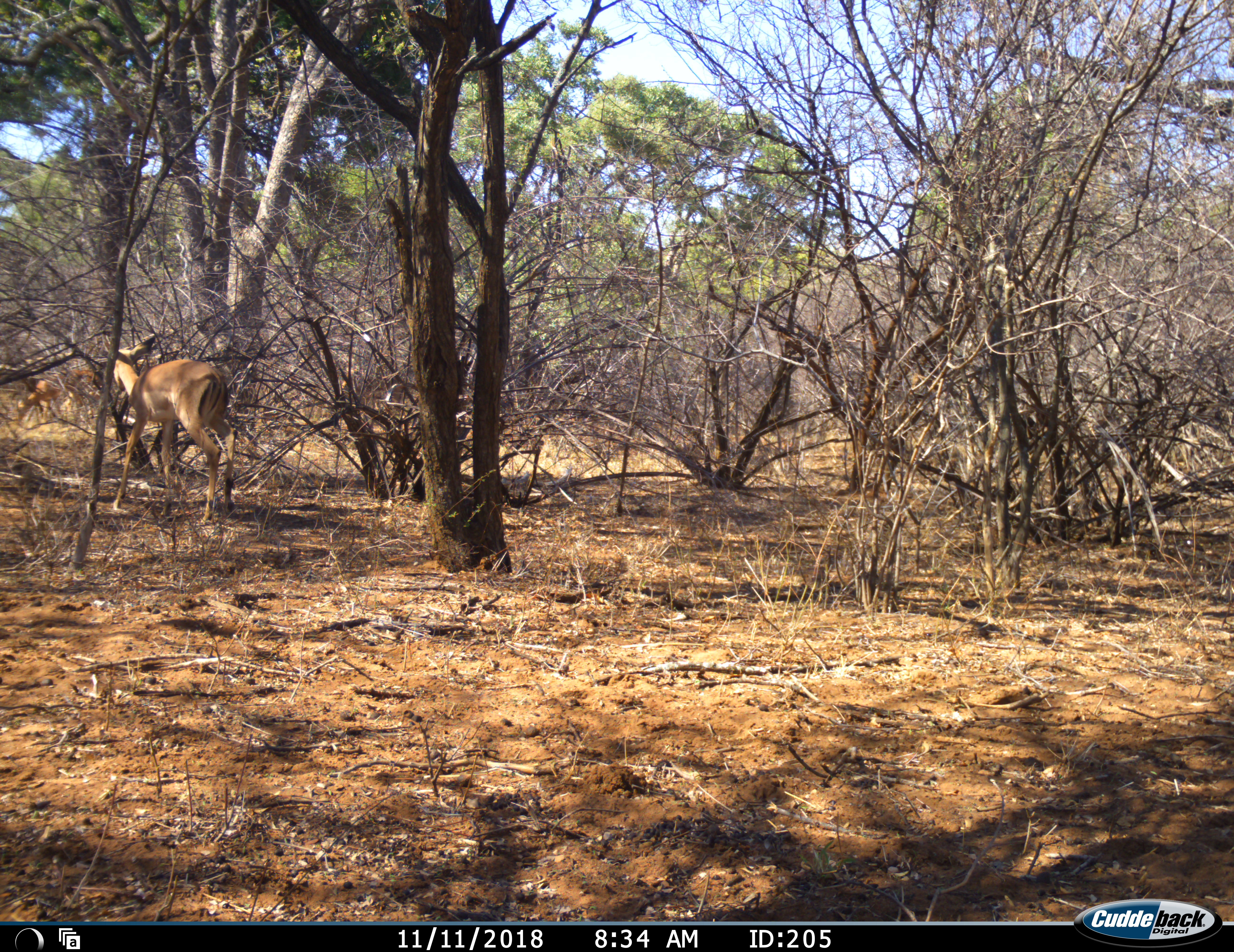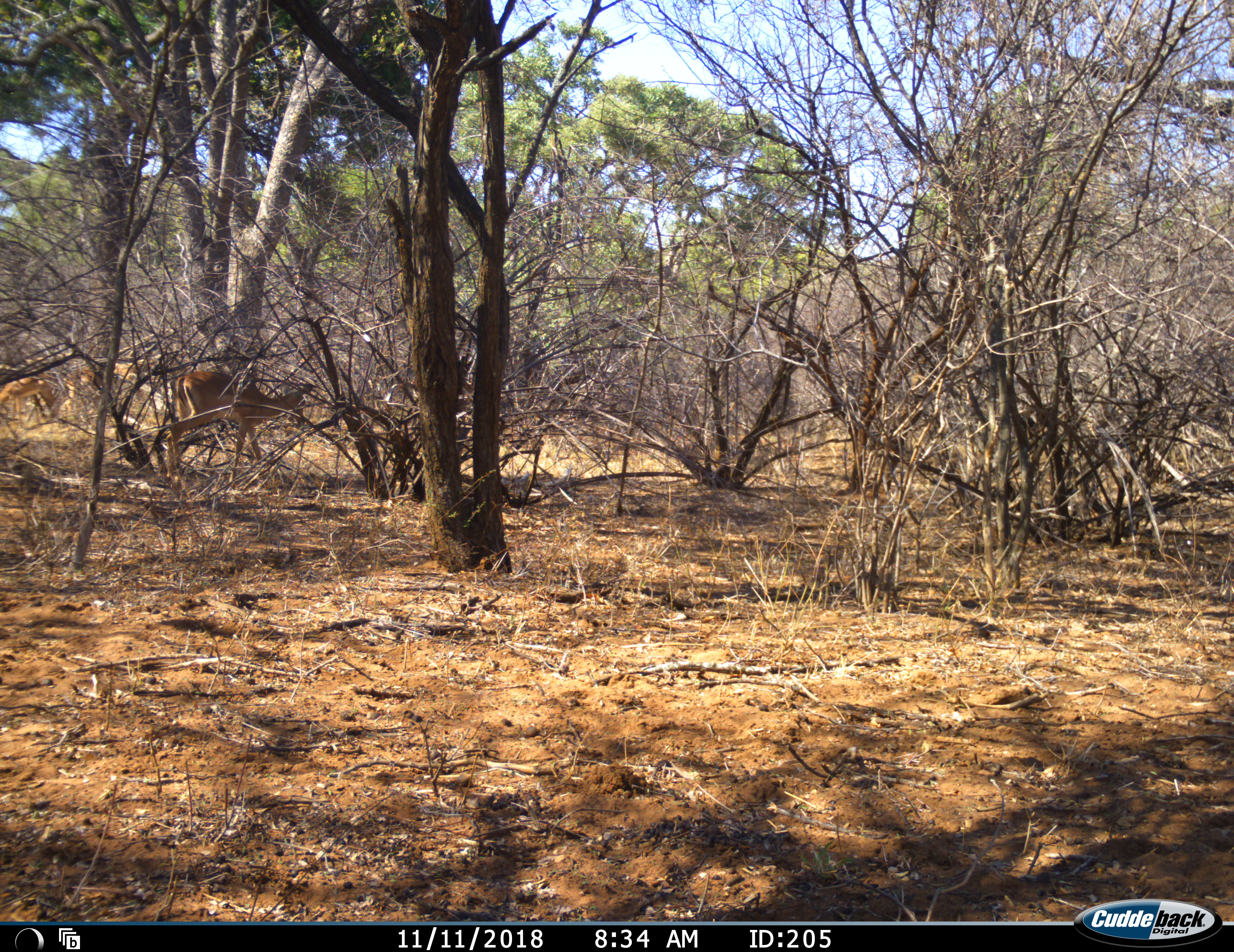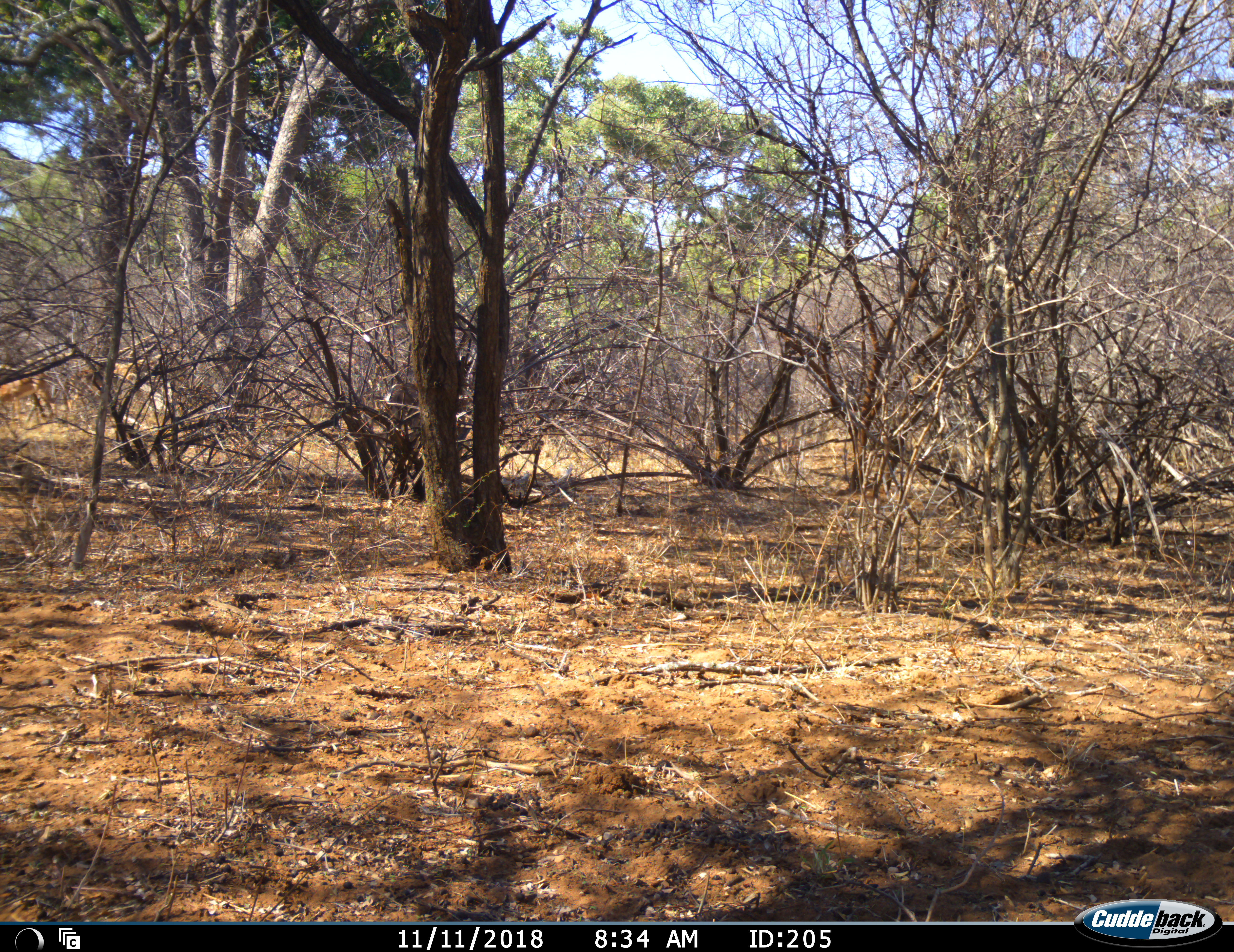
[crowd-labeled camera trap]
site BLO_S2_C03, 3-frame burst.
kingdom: Animalia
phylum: Chordata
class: Mammalia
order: Artiodactyla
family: Bovidae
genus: Aepyceros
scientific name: Aepyceros melampus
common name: impala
Impala (Aepyceros melampus), count 3. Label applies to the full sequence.